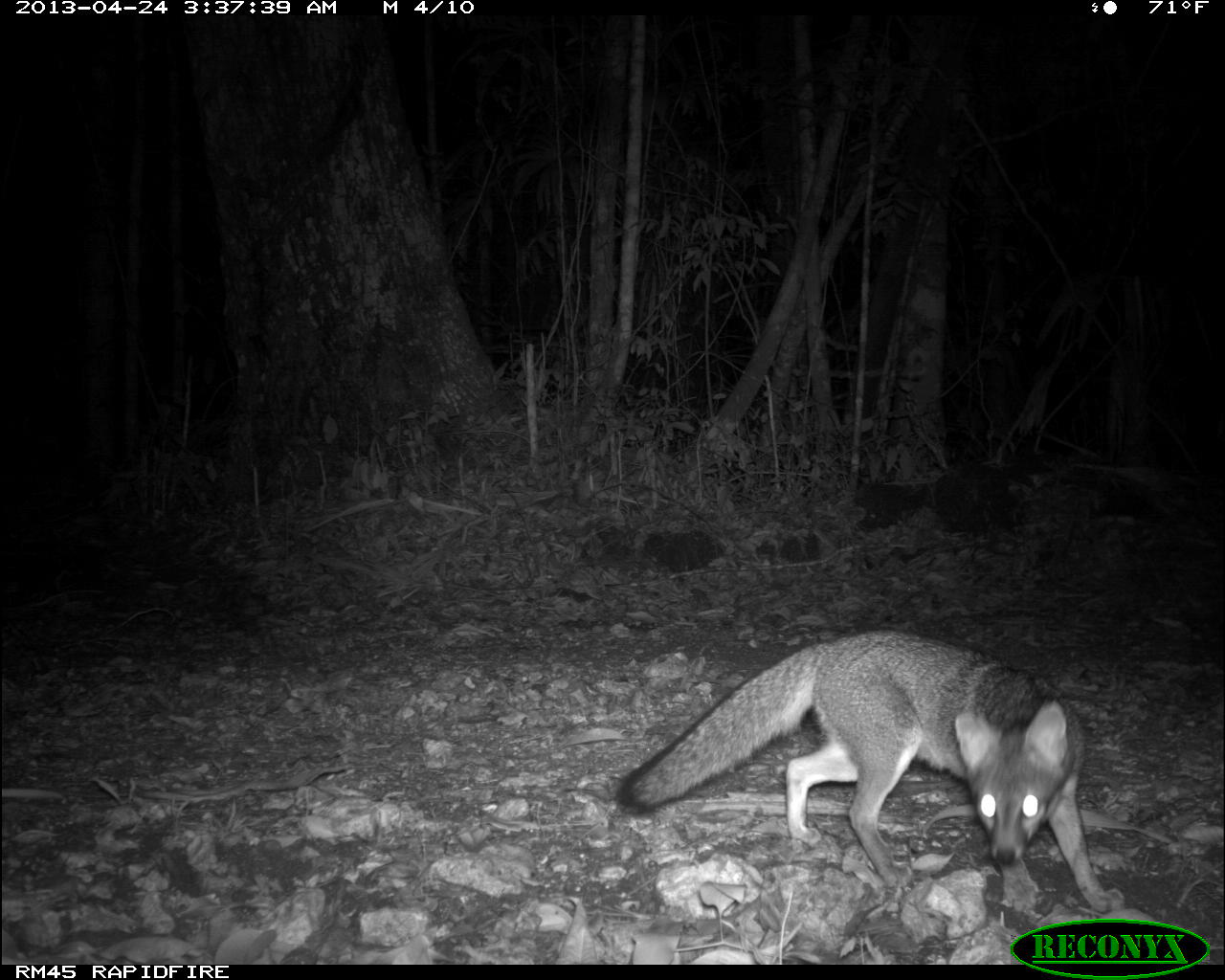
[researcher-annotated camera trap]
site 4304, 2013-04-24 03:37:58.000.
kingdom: Animalia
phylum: Chordata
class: Mammalia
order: Carnivora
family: Canidae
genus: Urocyon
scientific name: Urocyon cinereoargenteus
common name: gray fox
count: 2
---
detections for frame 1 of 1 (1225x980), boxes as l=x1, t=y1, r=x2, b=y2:
urocyon cinereoargenteus: l=608, t=625, r=1127, b=912